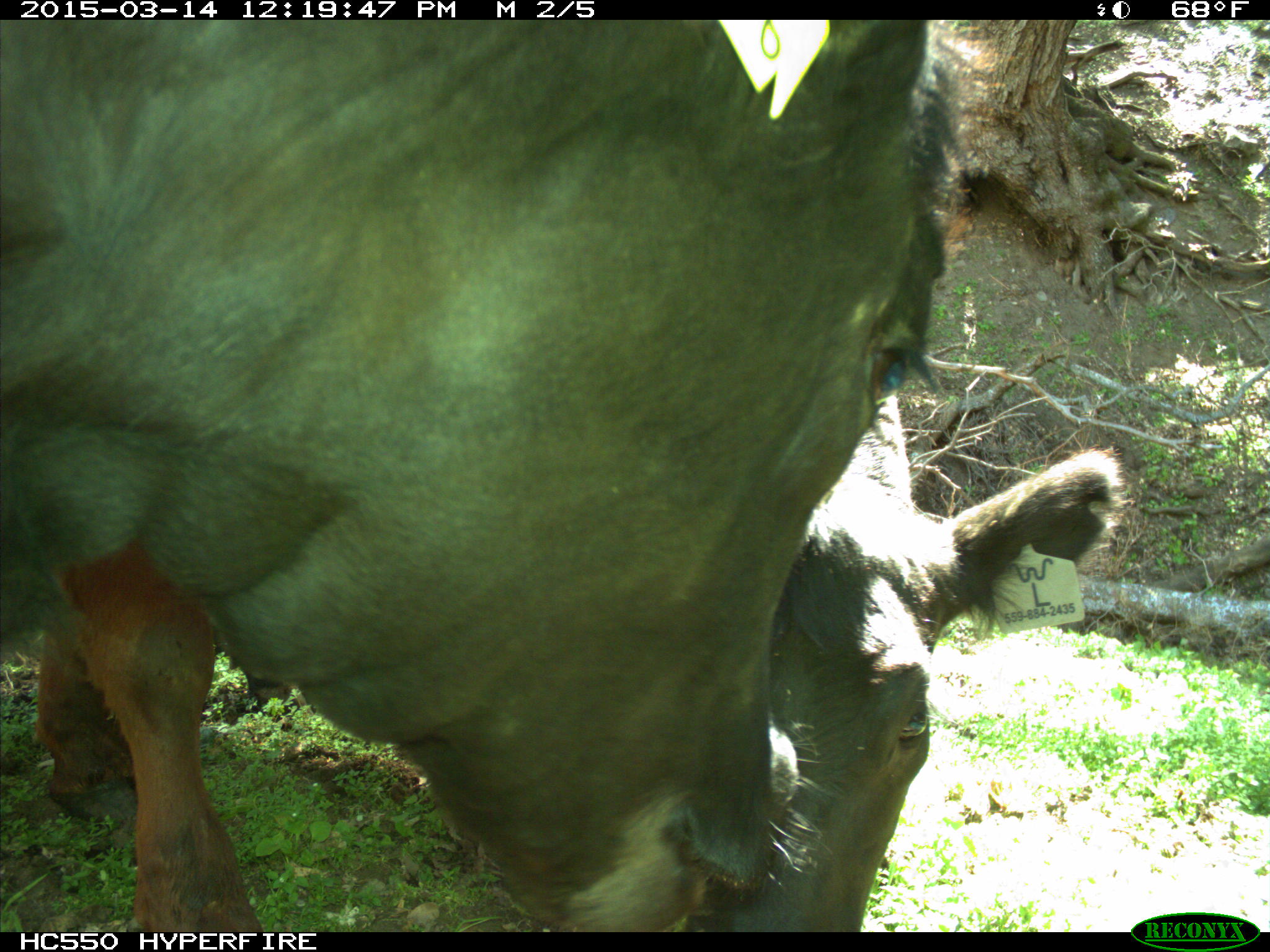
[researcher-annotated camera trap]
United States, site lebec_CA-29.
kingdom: Animalia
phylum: Chordata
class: Mammalia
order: Artiodactyla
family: Bovidae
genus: Bos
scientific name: Bos taurus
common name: domestic cow